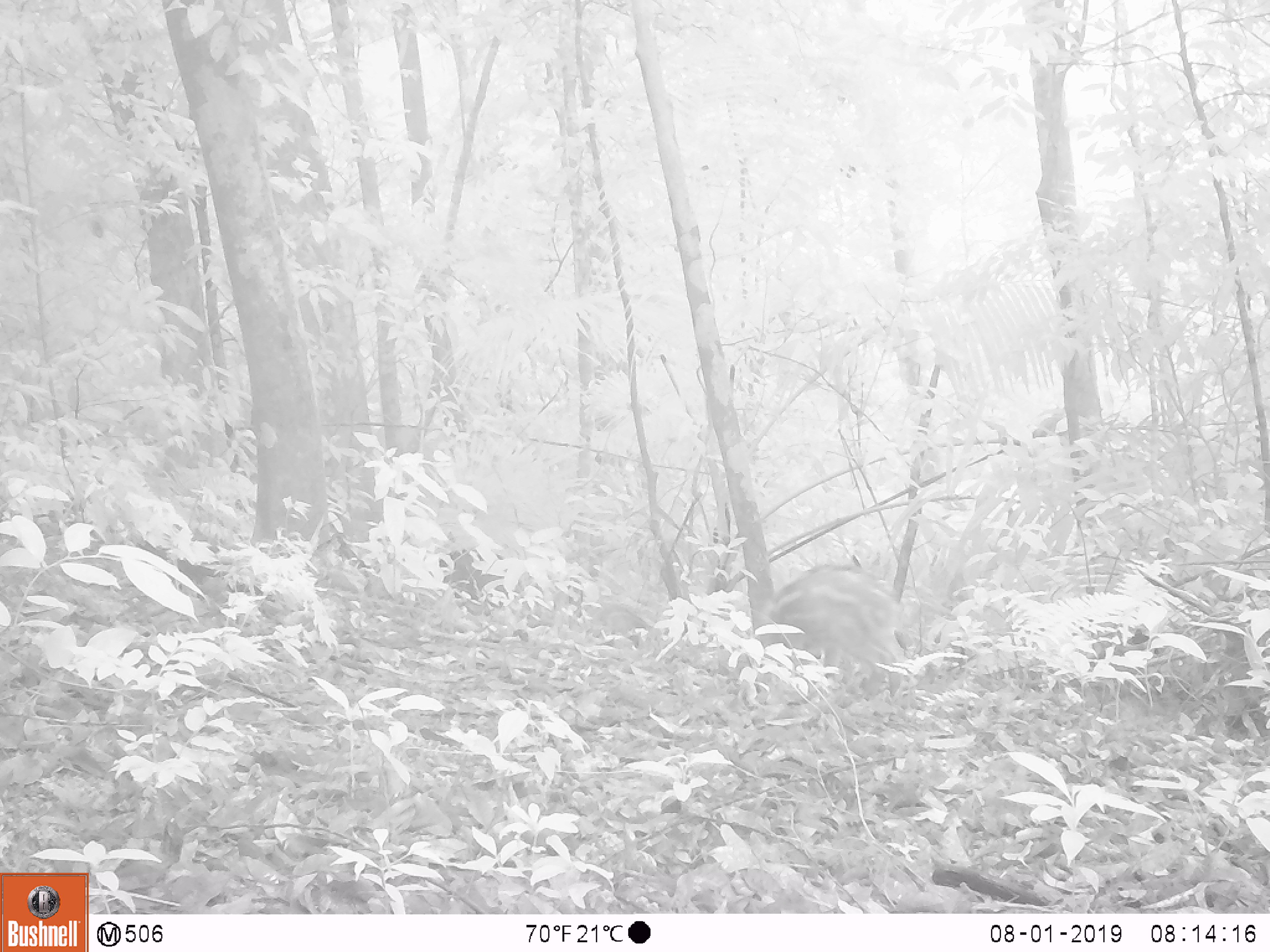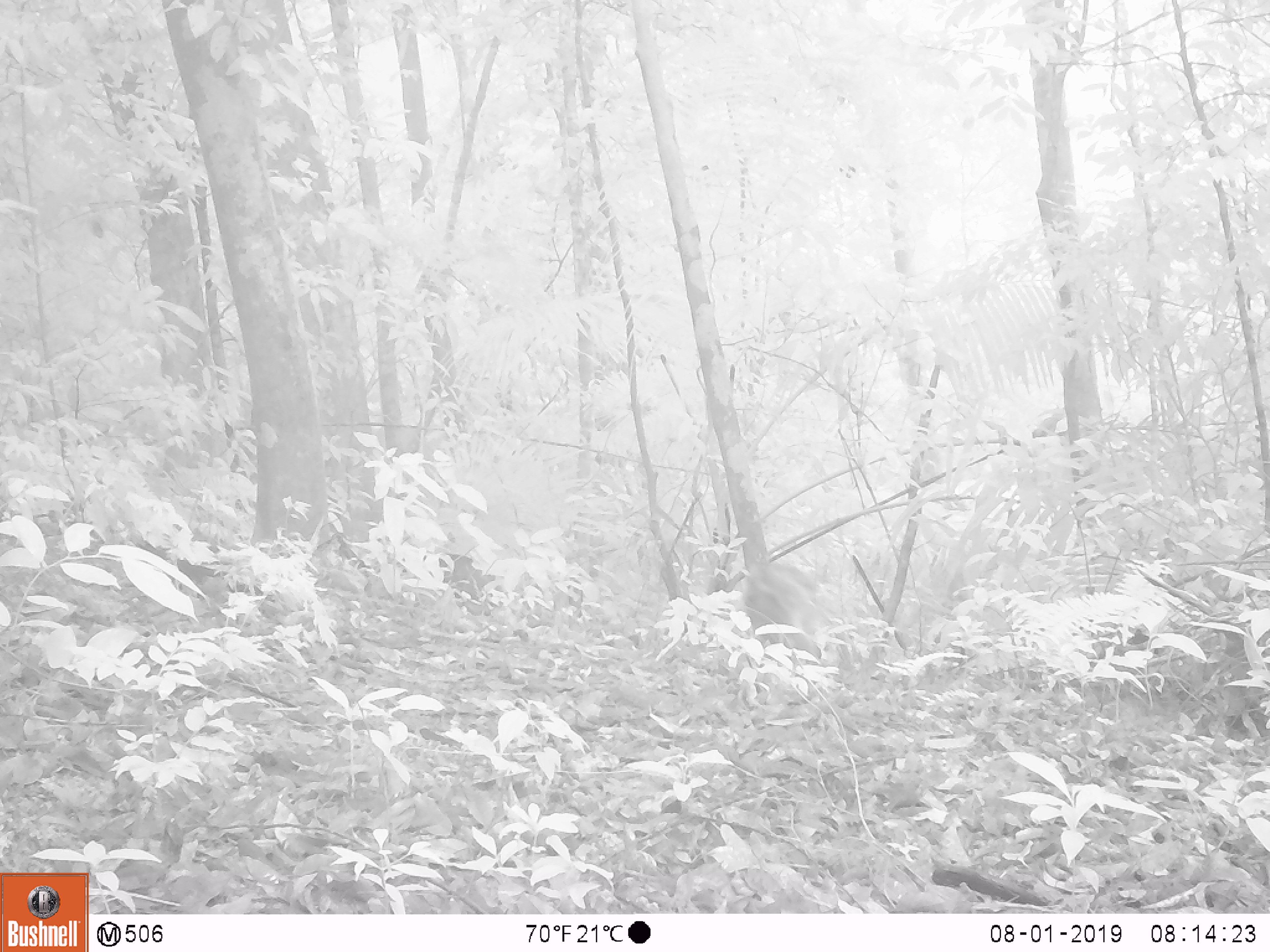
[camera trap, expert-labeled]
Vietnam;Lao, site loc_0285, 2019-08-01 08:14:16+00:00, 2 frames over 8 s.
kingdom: Animalia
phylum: Chordata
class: Mammalia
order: Artiodactyla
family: Suidae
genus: Sus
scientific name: Sus scrofa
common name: eurasian wild pig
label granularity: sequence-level